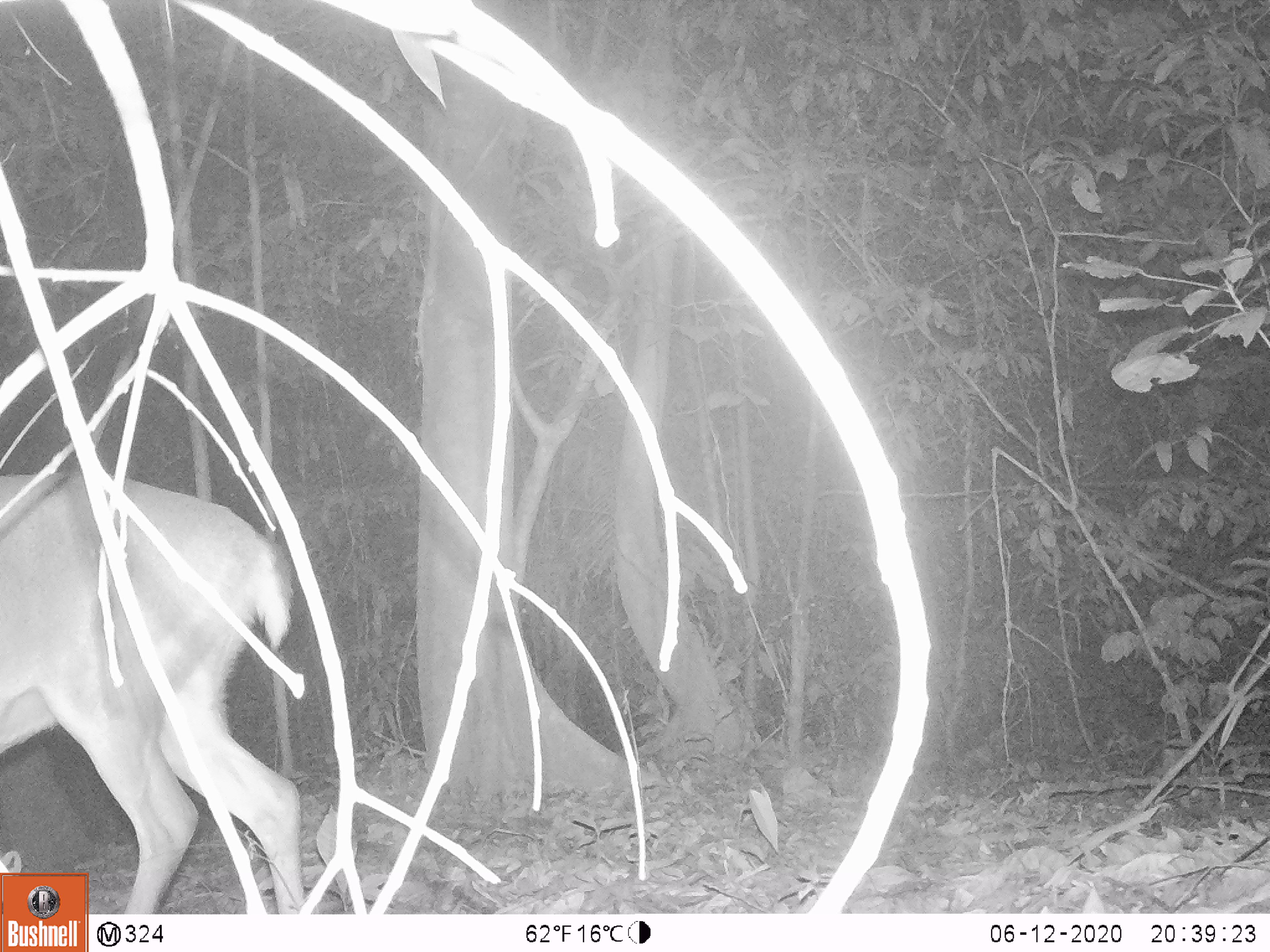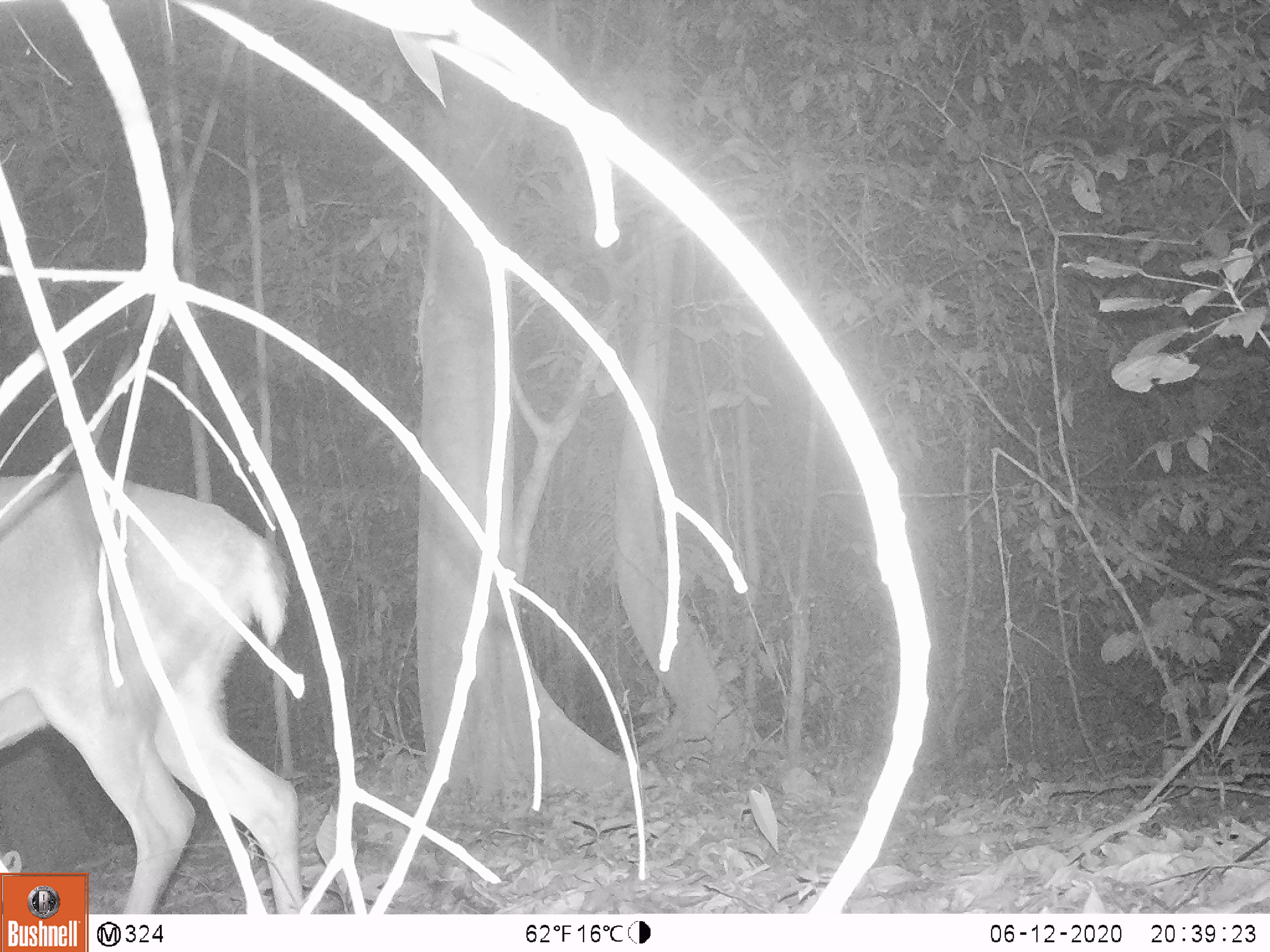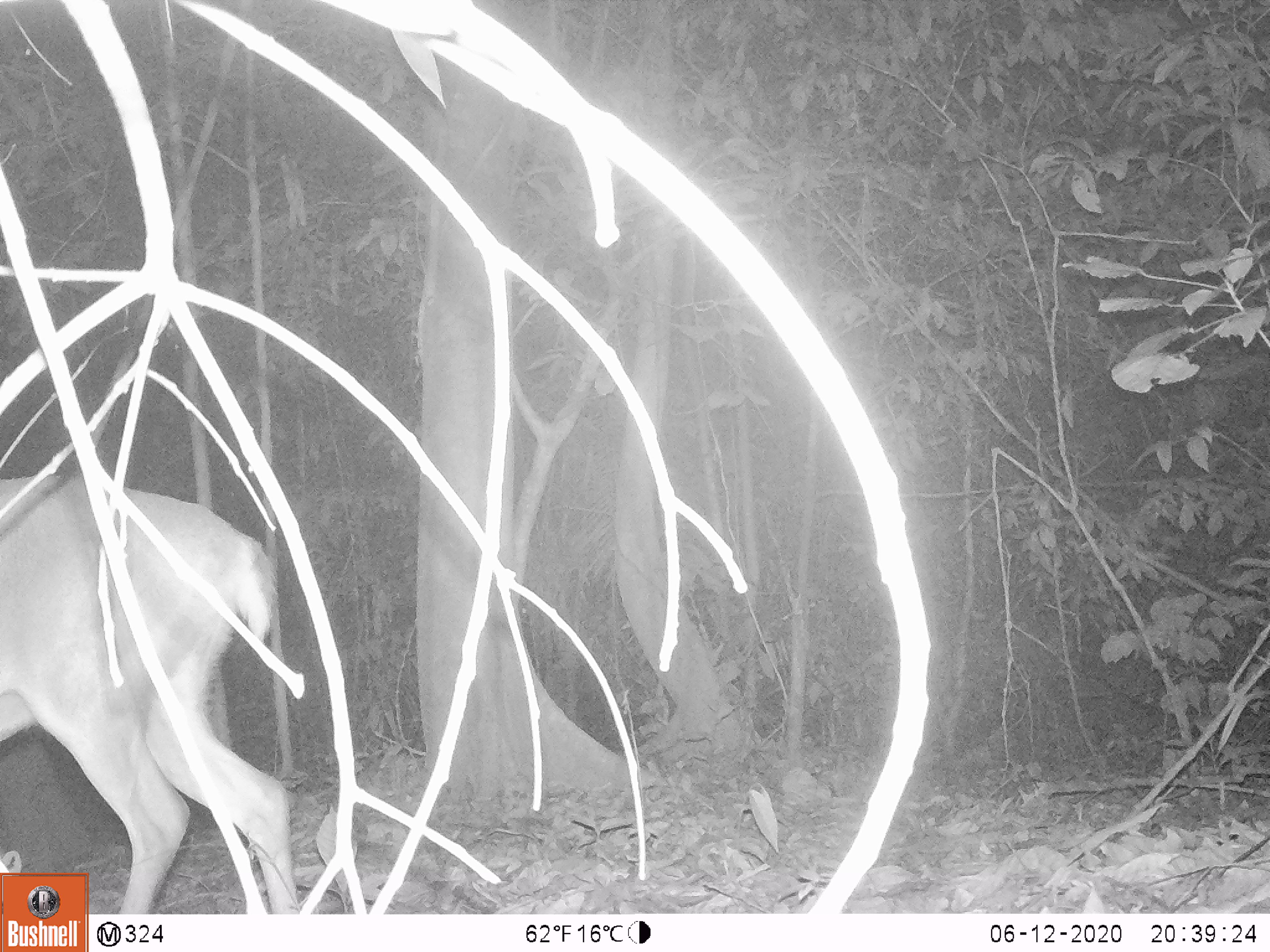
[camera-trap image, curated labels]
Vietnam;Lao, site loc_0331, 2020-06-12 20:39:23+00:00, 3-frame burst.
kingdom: Animalia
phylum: Chordata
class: Mammalia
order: Artiodactyla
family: Cervidae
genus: Muntiacus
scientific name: Muntiacus vuquangensis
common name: large-antlered muntjac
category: large antlered muntjac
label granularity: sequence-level